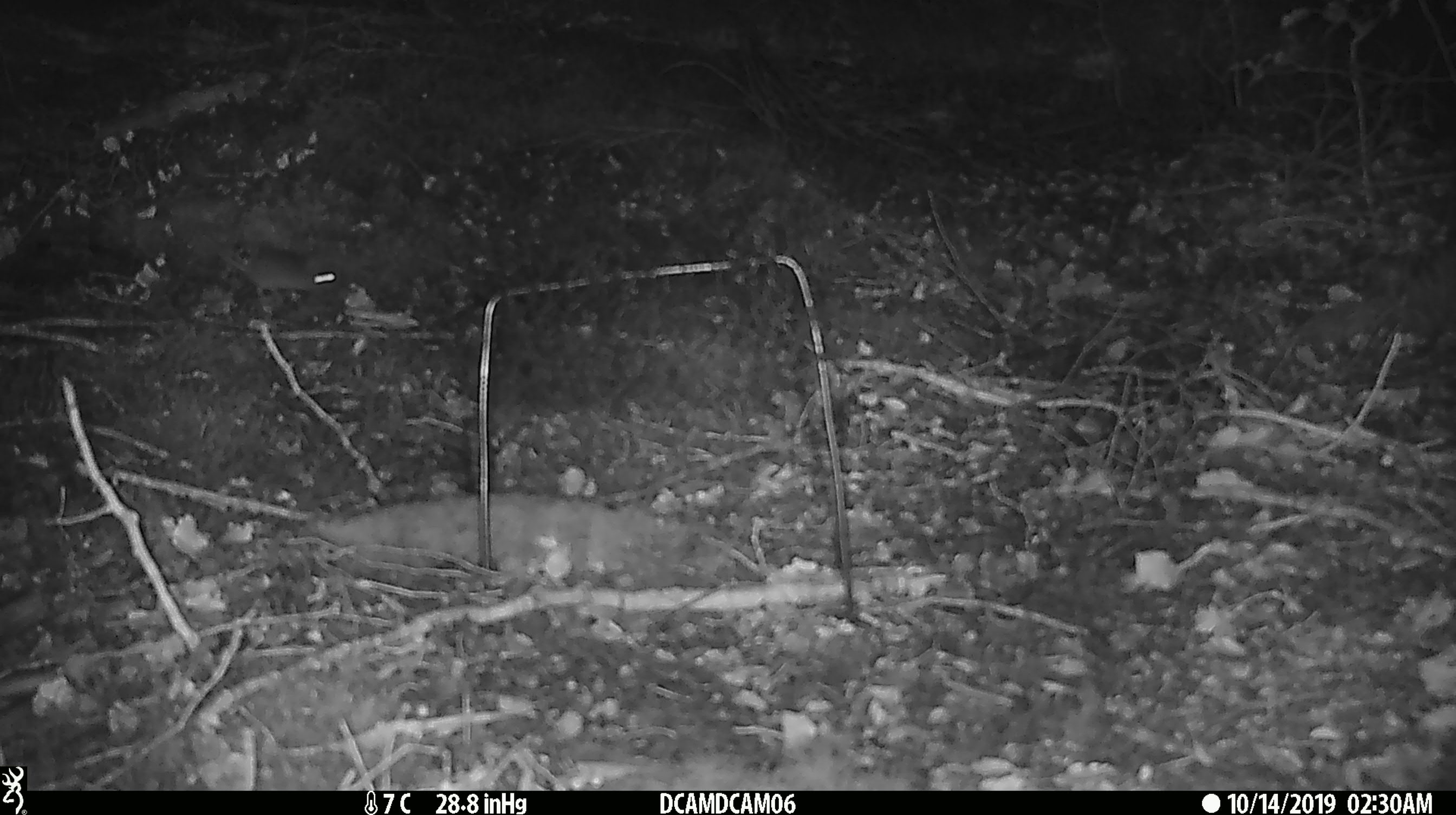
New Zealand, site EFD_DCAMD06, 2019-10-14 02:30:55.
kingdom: Animalia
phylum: Chordata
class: Mammalia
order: Rodentia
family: Muridae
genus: Mus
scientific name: Mus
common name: mouse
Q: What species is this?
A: Mouse (Mus).